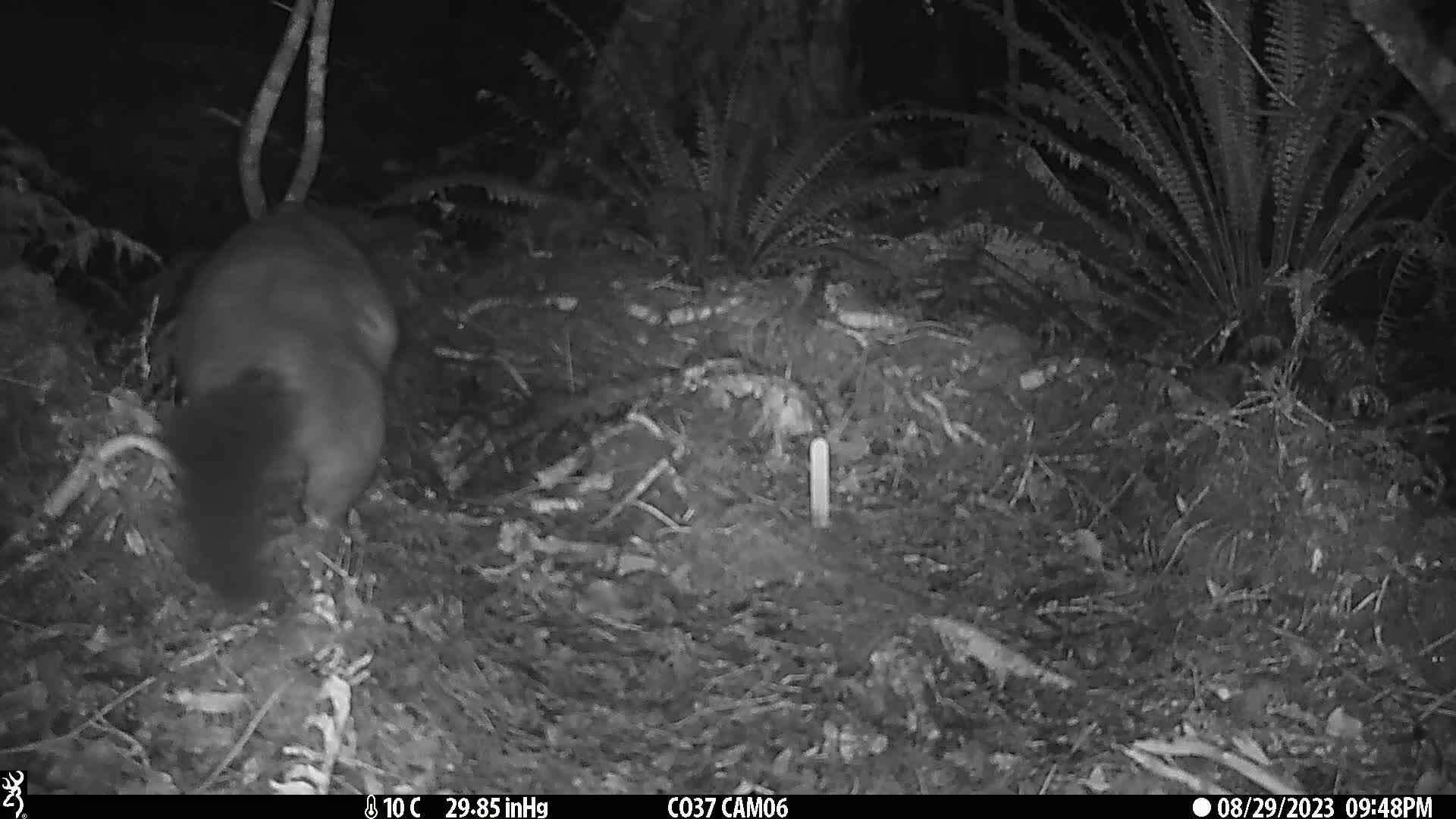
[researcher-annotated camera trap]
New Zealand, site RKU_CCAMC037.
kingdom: Animalia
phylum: Chordata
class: Mammalia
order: Diprotodontia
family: Phalangeridae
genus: Trichosurus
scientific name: Trichosurus vulpecula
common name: common brushtail possum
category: possum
Possum (common brushtail possum) (Trichosurus vulpecula).